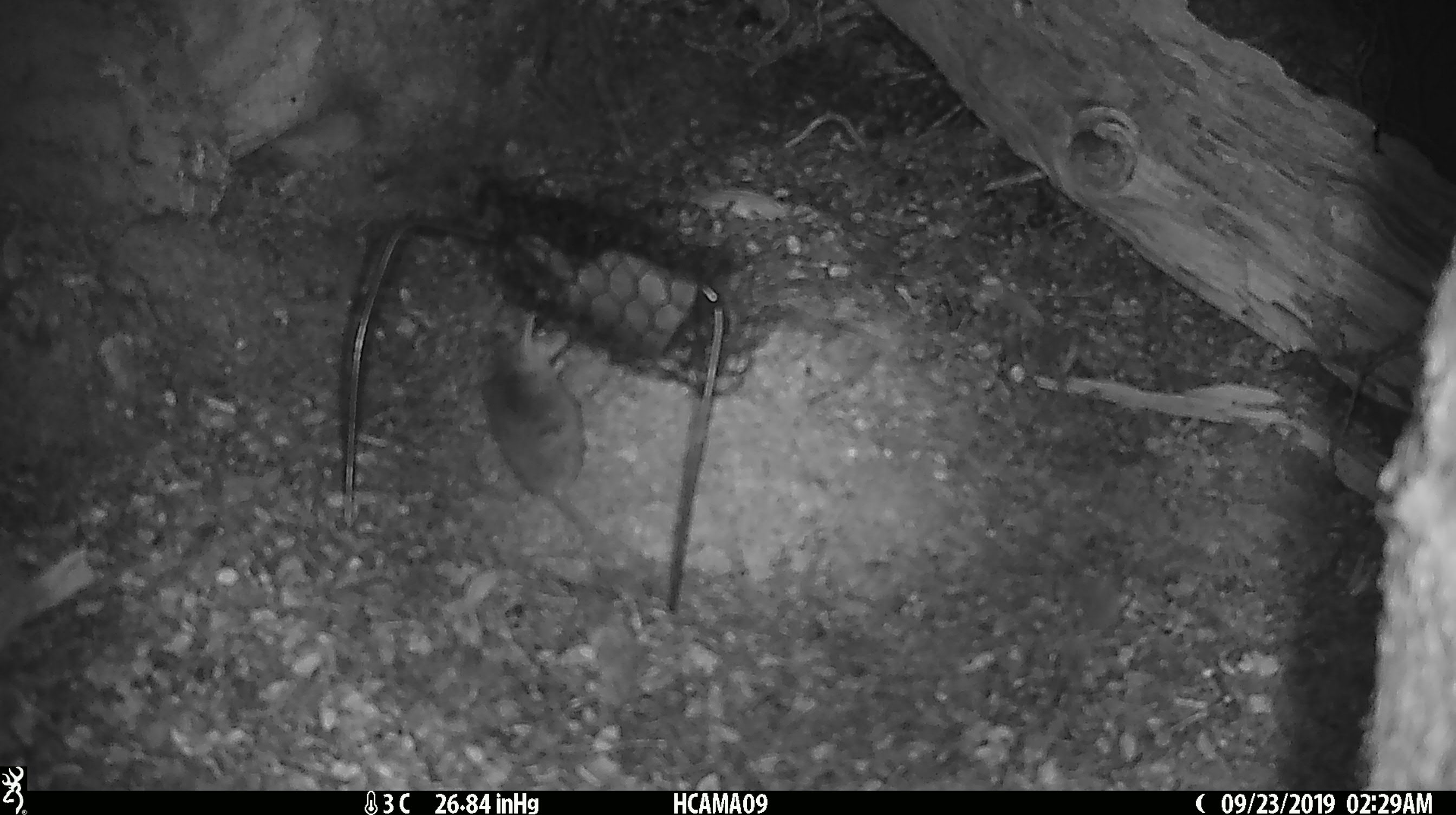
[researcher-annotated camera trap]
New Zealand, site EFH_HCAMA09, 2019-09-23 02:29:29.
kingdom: Animalia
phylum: Chordata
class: Mammalia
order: Rodentia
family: Muridae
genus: Mus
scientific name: Mus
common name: mouse